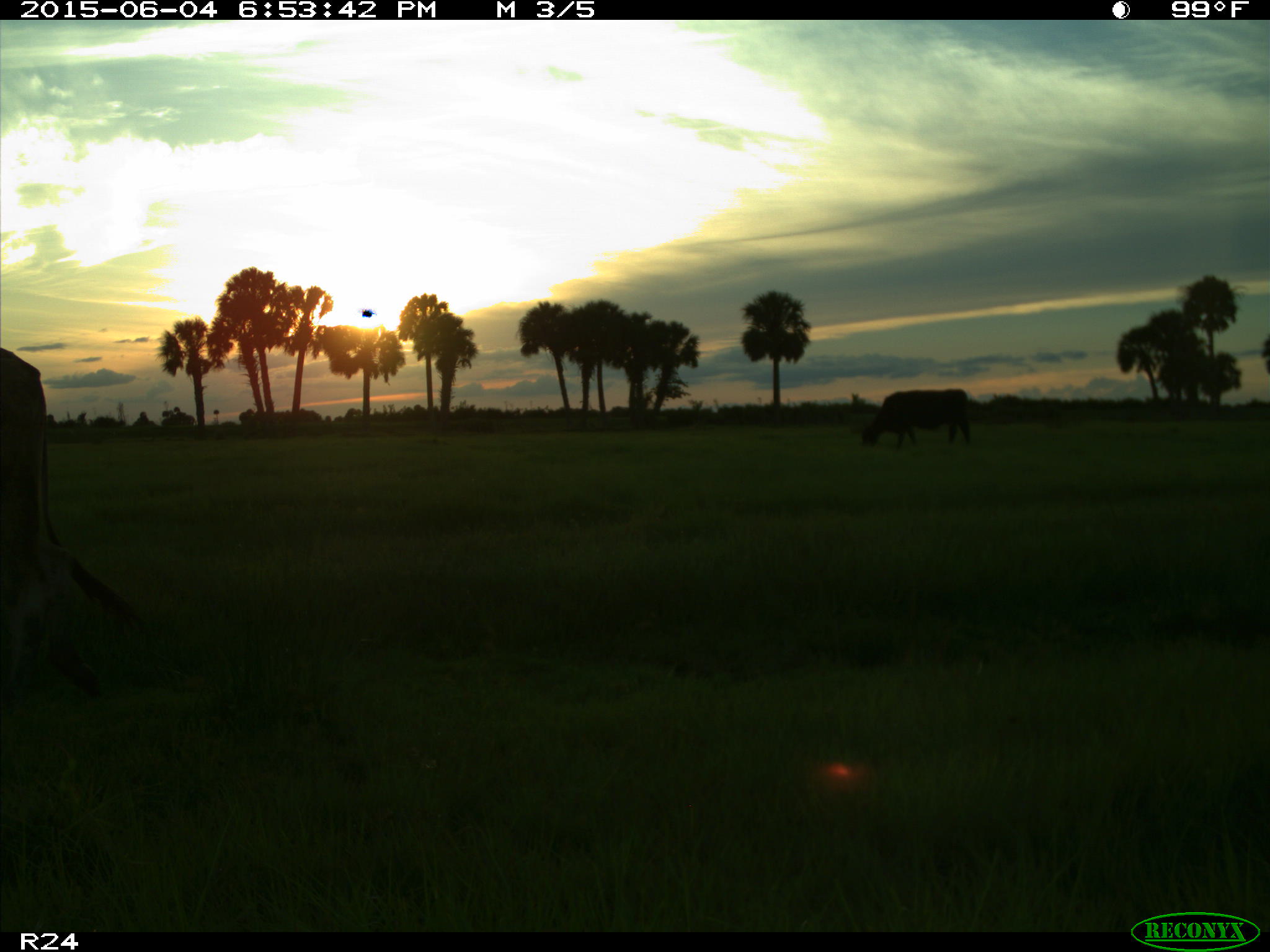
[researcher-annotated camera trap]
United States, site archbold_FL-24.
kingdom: Animalia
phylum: Chordata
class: Mammalia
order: Artiodactyla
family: Bovidae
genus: Bos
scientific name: Bos taurus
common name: domestic cow